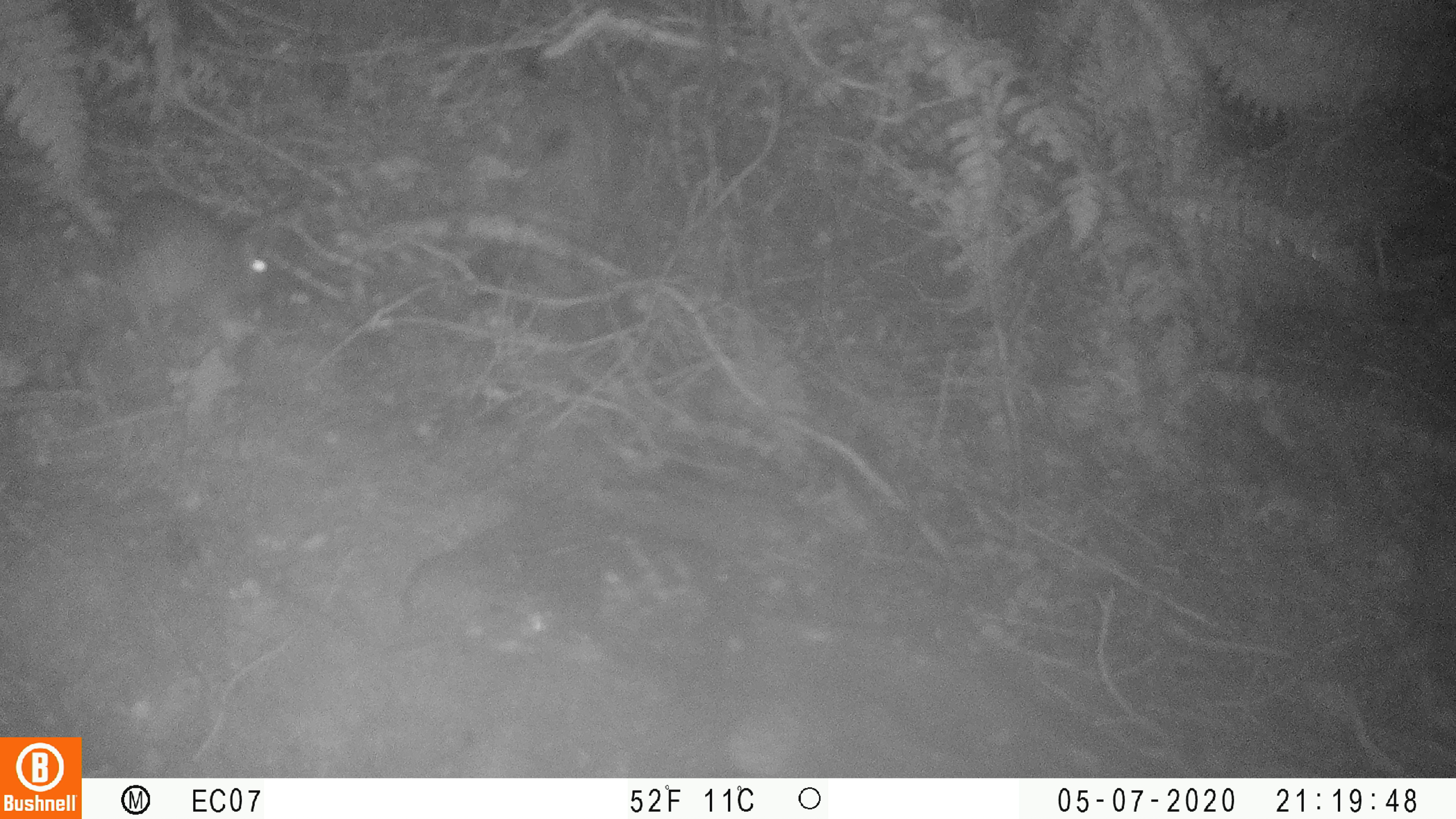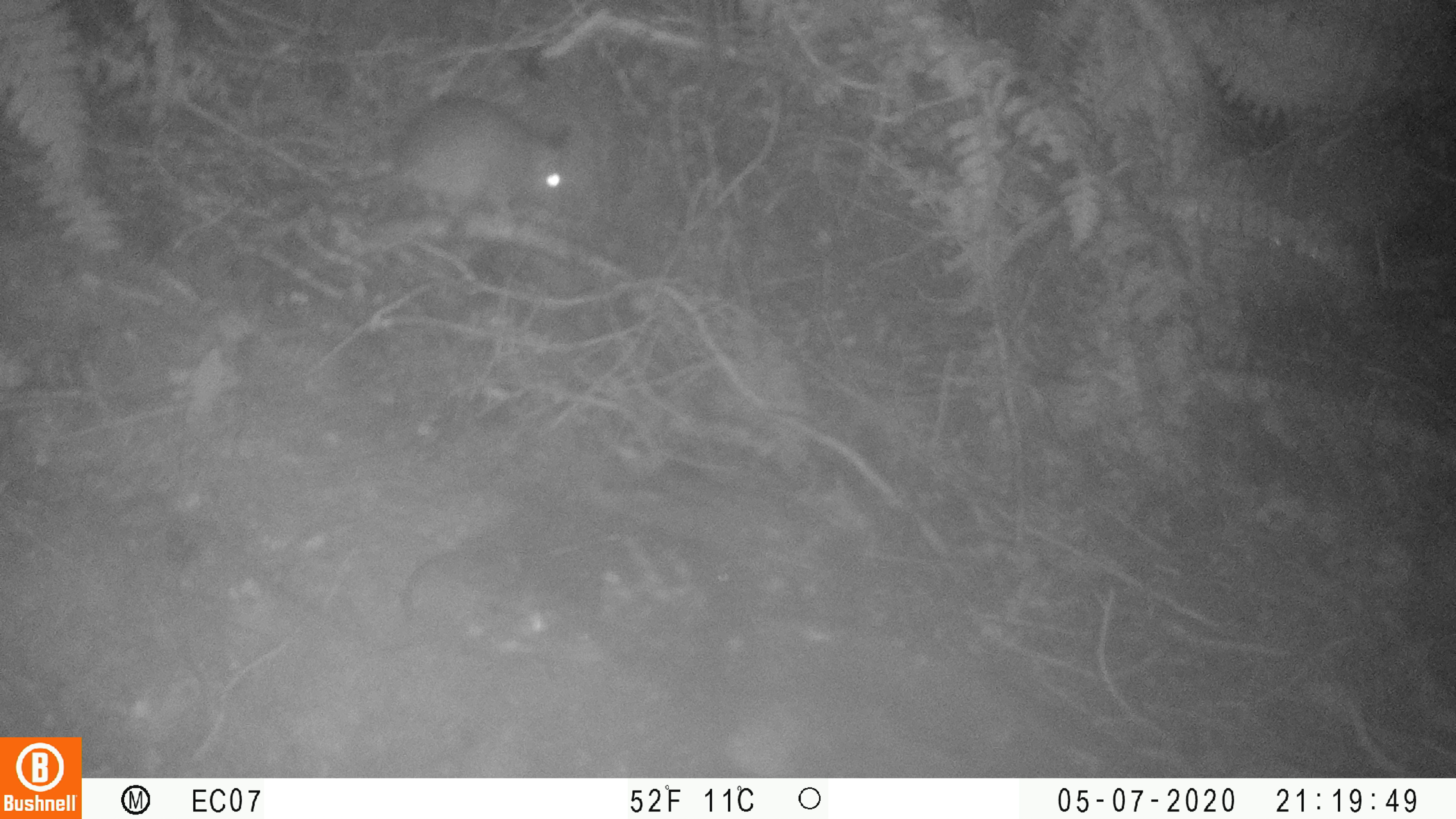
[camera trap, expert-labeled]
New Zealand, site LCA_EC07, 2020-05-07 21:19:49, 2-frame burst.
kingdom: Animalia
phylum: Chordata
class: Mammalia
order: Rodentia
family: Muridae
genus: Rattus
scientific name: Rattus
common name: rat